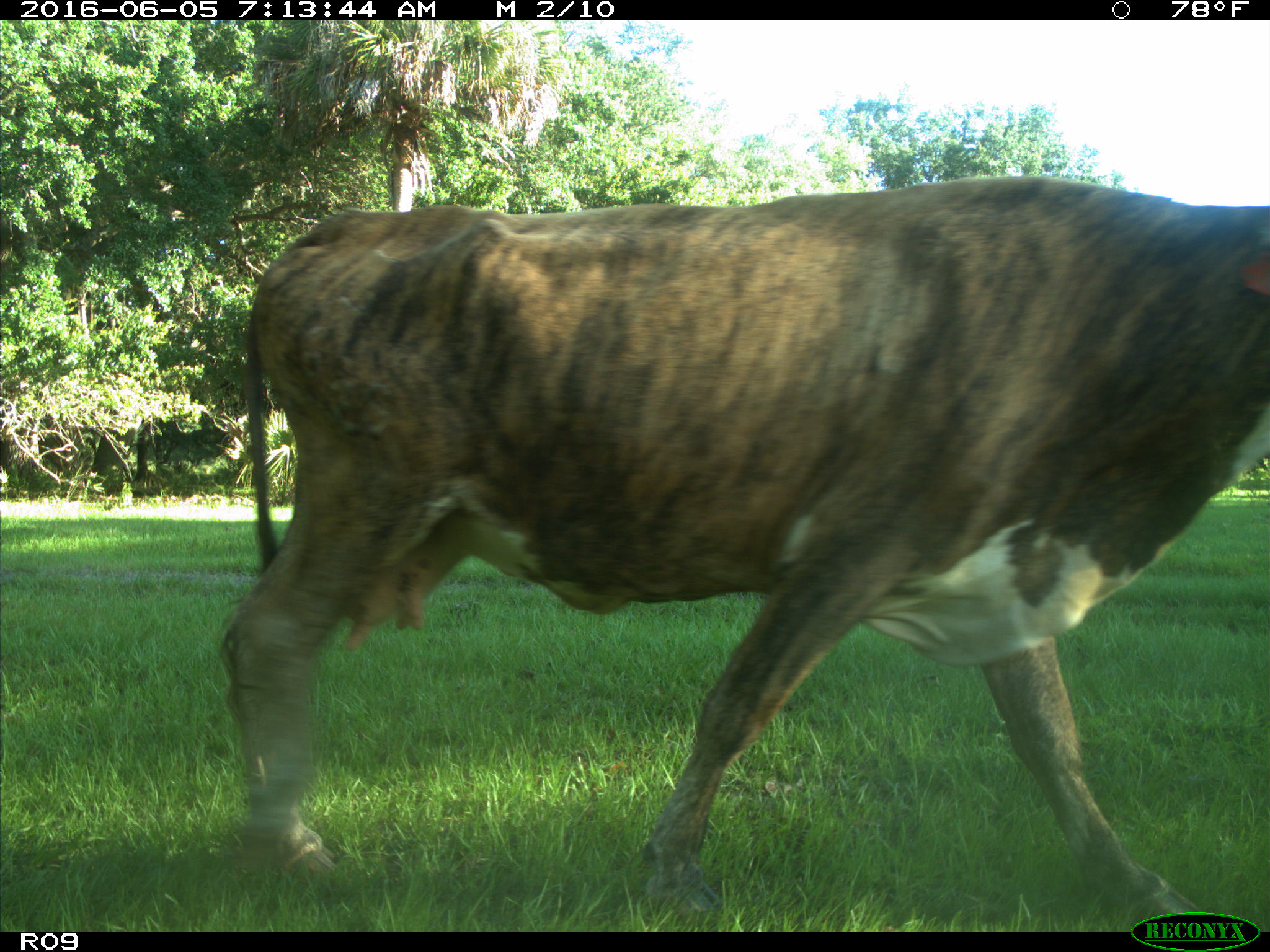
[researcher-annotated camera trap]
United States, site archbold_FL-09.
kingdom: Animalia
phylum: Chordata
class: Mammalia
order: Artiodactyla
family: Bovidae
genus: Bos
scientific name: Bos taurus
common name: domestic cow